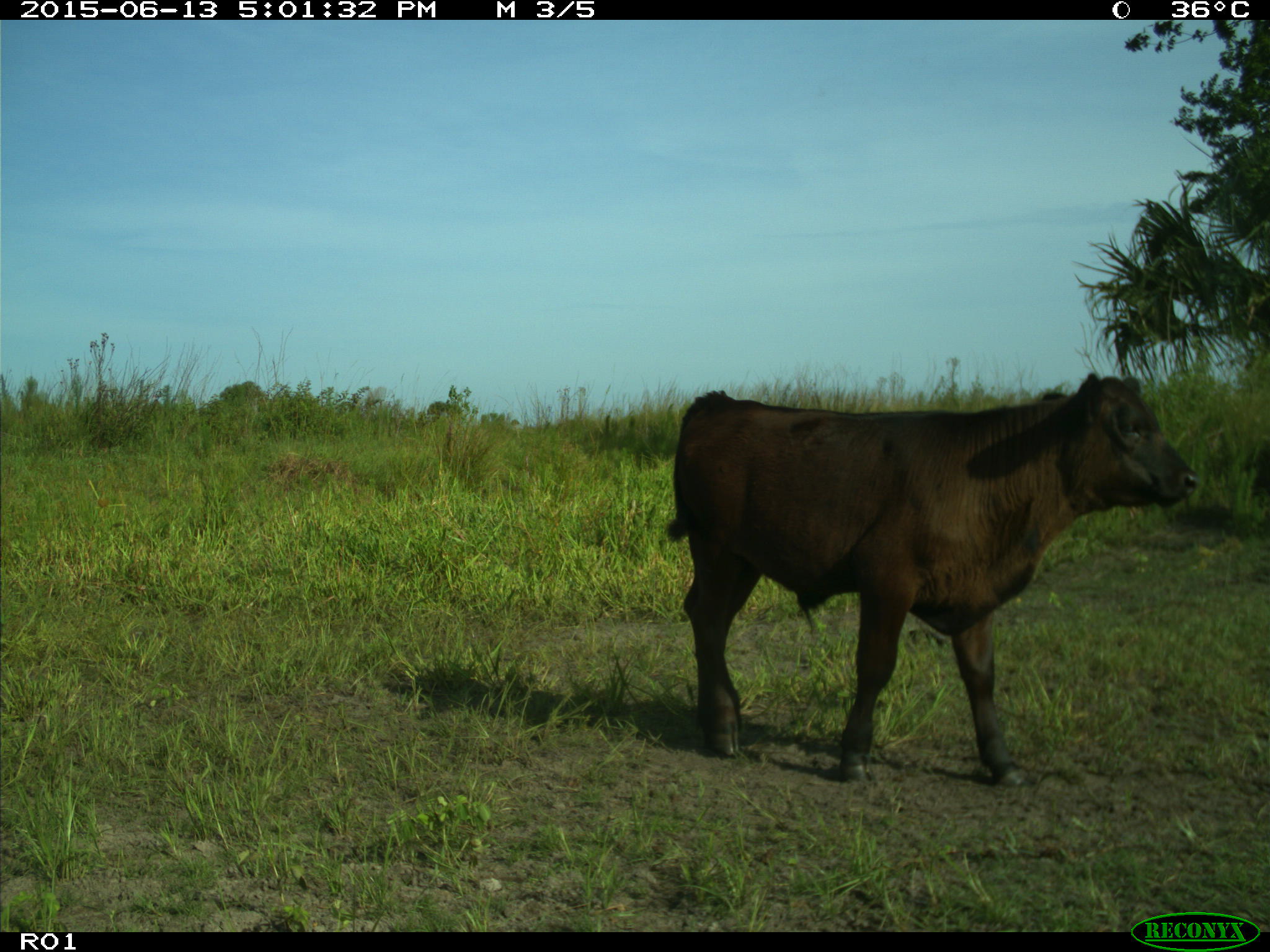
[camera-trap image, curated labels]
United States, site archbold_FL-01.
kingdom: Animalia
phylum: Chordata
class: Mammalia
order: Artiodactyla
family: Bovidae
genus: Bos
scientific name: Bos taurus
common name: domestic cow